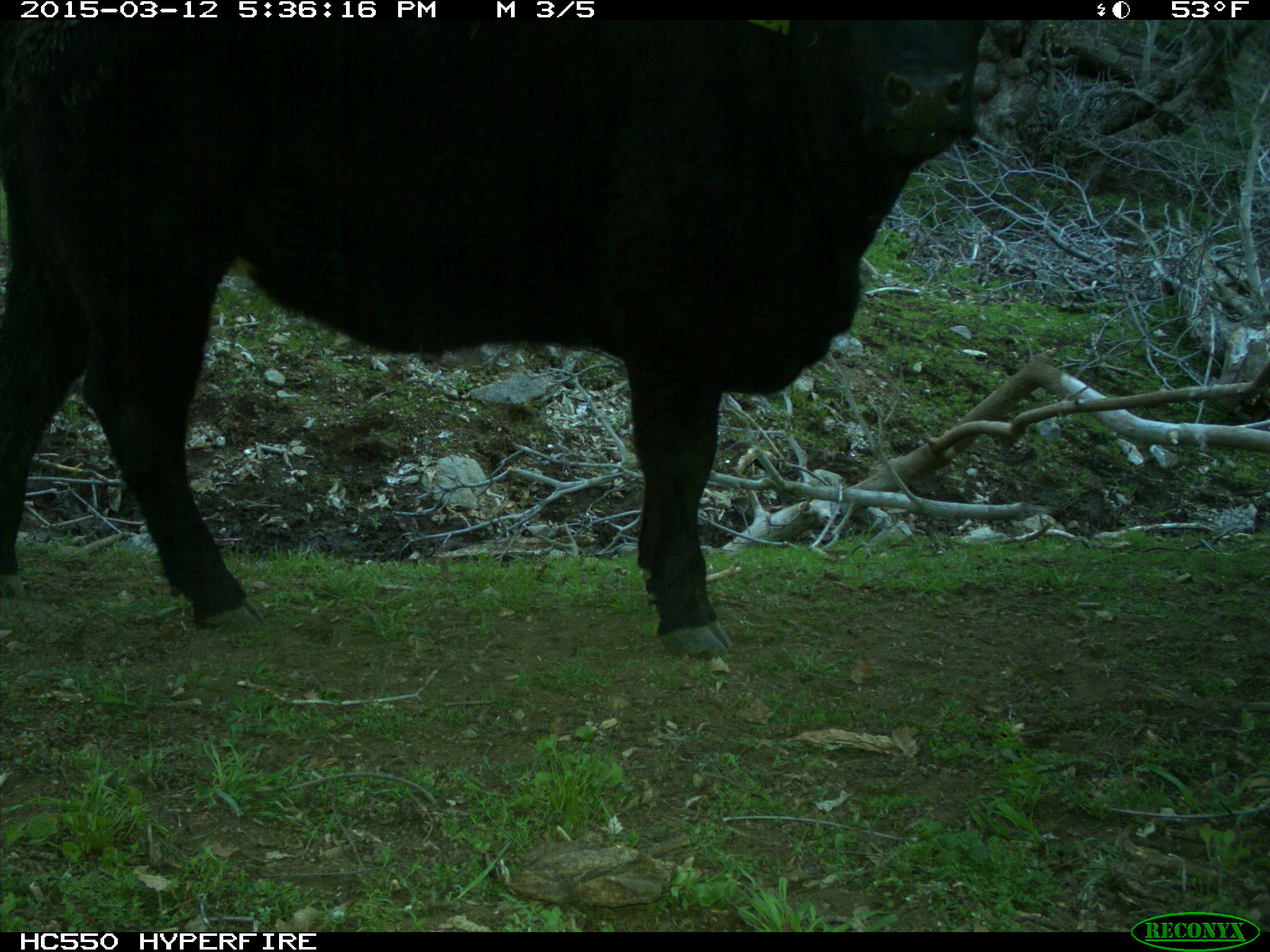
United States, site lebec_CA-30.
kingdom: Animalia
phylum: Chordata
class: Mammalia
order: Artiodactyla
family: Bovidae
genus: Bos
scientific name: Bos taurus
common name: domestic cow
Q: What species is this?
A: Bos taurus (domestic cow).